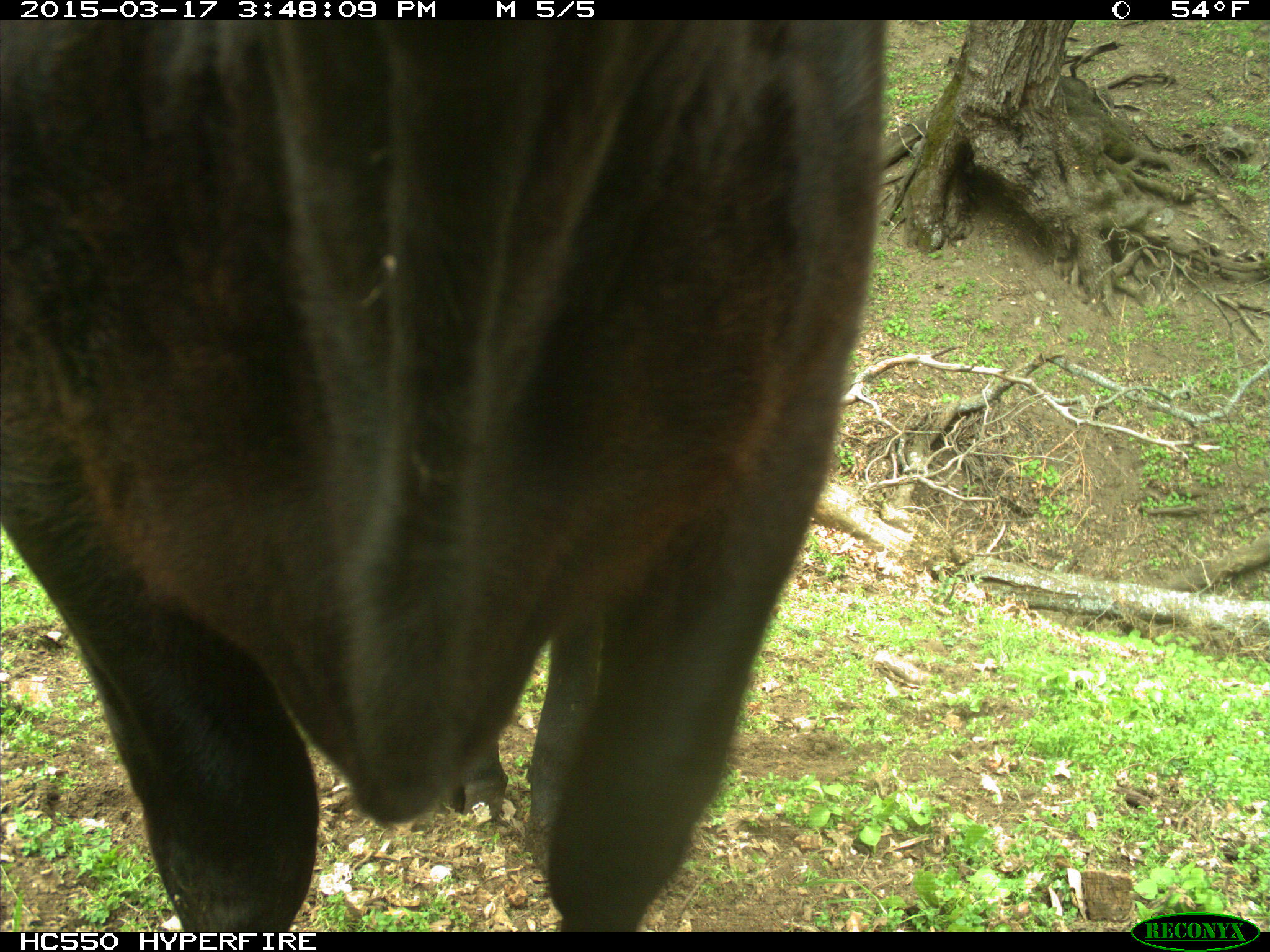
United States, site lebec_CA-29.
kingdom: Animalia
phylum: Chordata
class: Mammalia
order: Artiodactyla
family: Bovidae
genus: Bos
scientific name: Bos taurus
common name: domestic cow